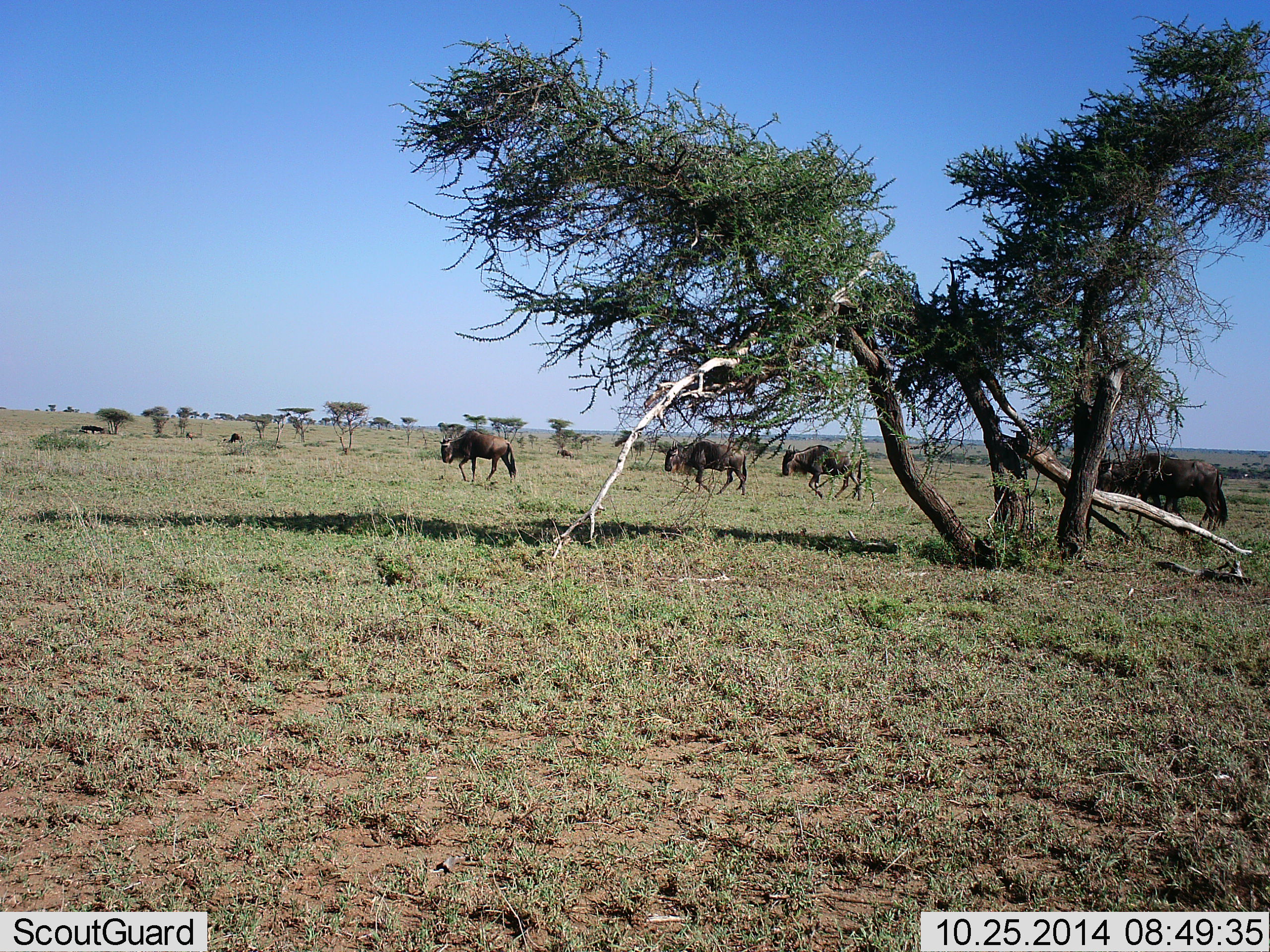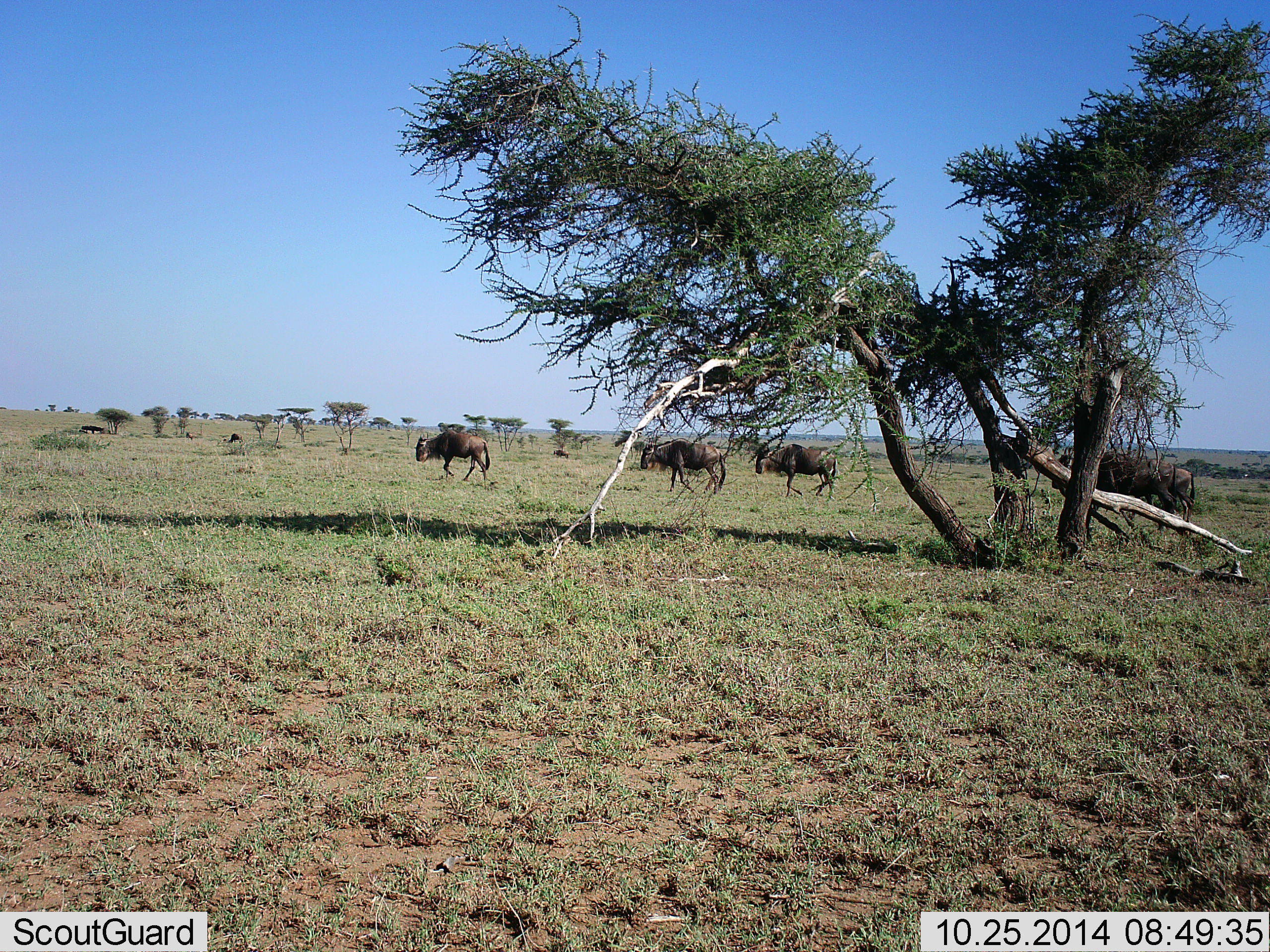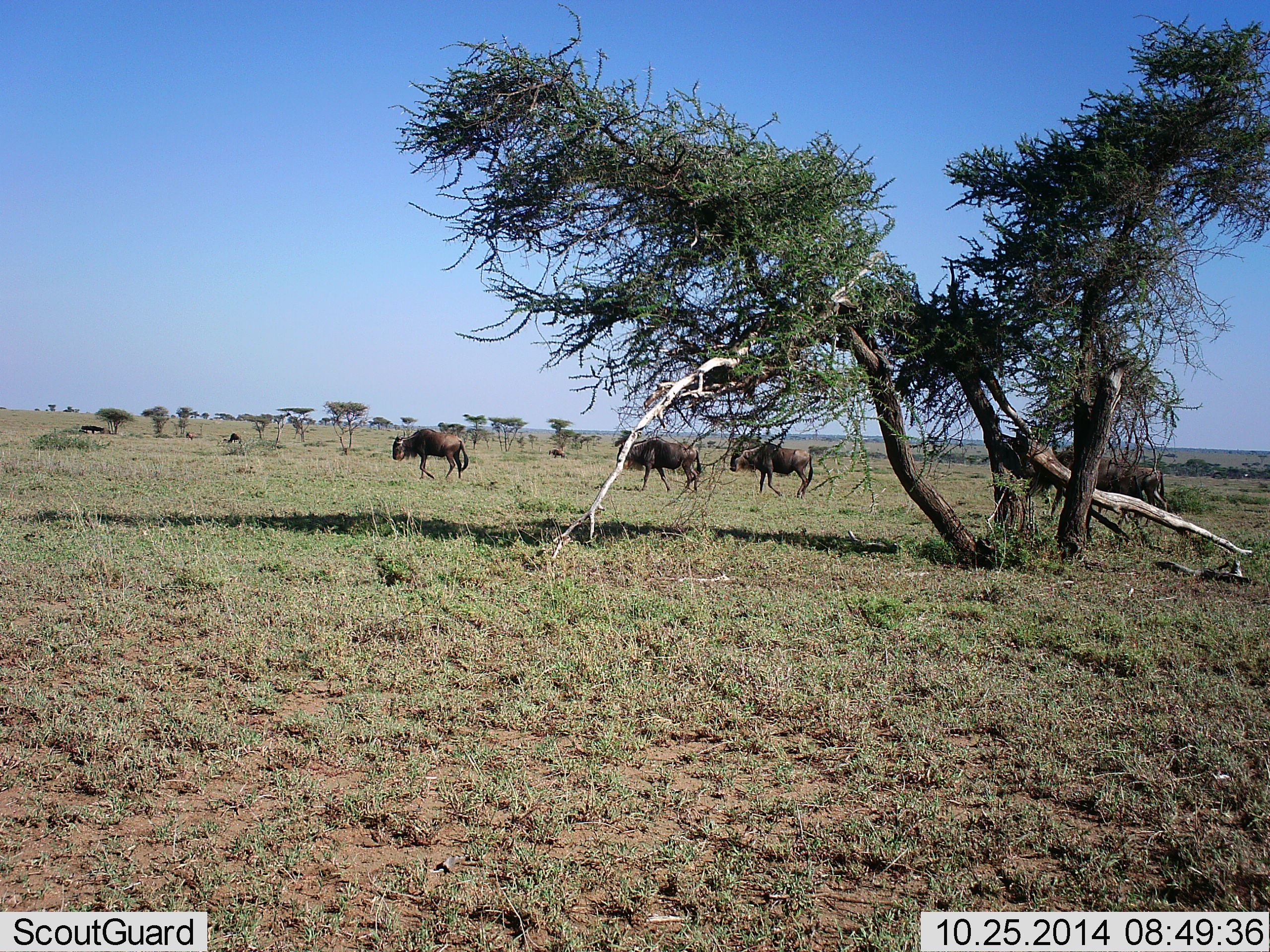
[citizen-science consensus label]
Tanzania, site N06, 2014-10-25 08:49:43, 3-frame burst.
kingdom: Animalia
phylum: Chordata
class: Mammalia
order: Artiodactyla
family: Bovidae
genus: Connochaetes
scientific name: Connochaetes taurinus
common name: blue wildebeest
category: wildebeest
Wildebeest (blue wildebeest) (Connochaetes taurinus), count 7. Behavior (volunteer vote fractions): standing 20%, resting 10%, moving 100%, interacting 0%. Young present (vote fraction): 0%. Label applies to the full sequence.